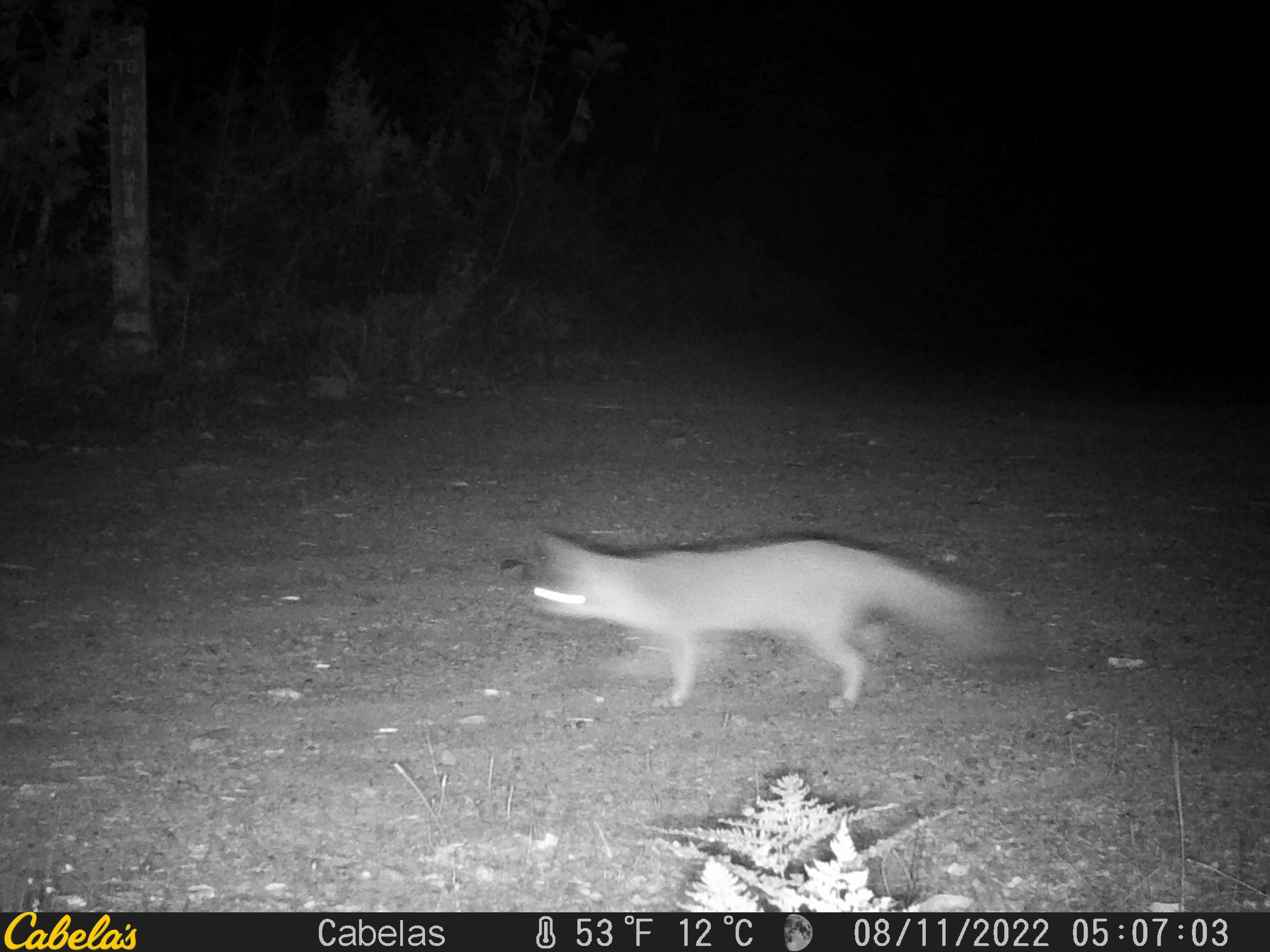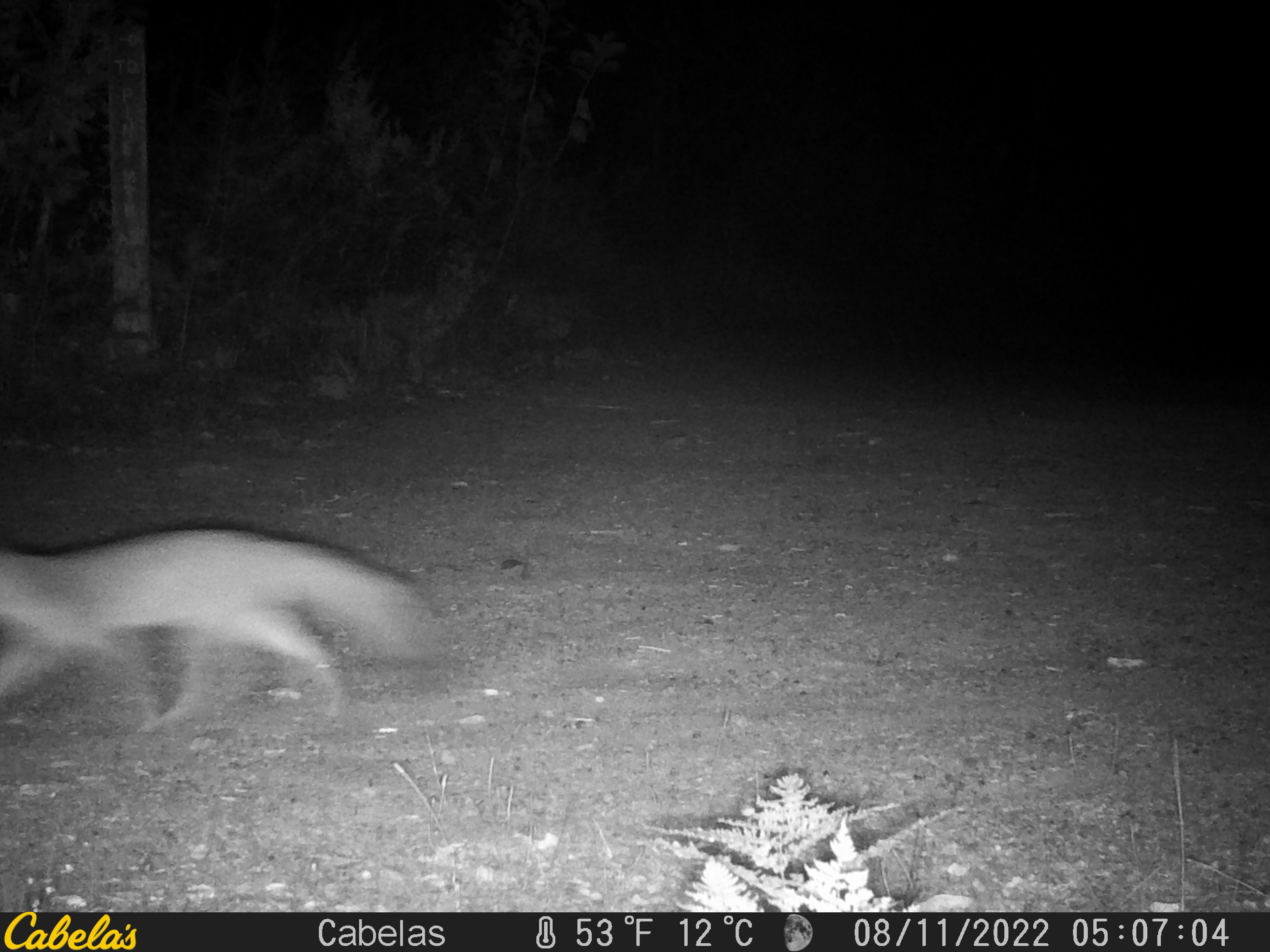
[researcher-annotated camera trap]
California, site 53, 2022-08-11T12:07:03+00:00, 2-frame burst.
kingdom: Animalia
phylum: Chordata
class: Mammalia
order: Carnivora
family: Canidae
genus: Urocyon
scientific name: Urocyon cinereoargenteus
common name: gray fox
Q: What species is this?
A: Gray fox (Urocyon cinereoargenteus).